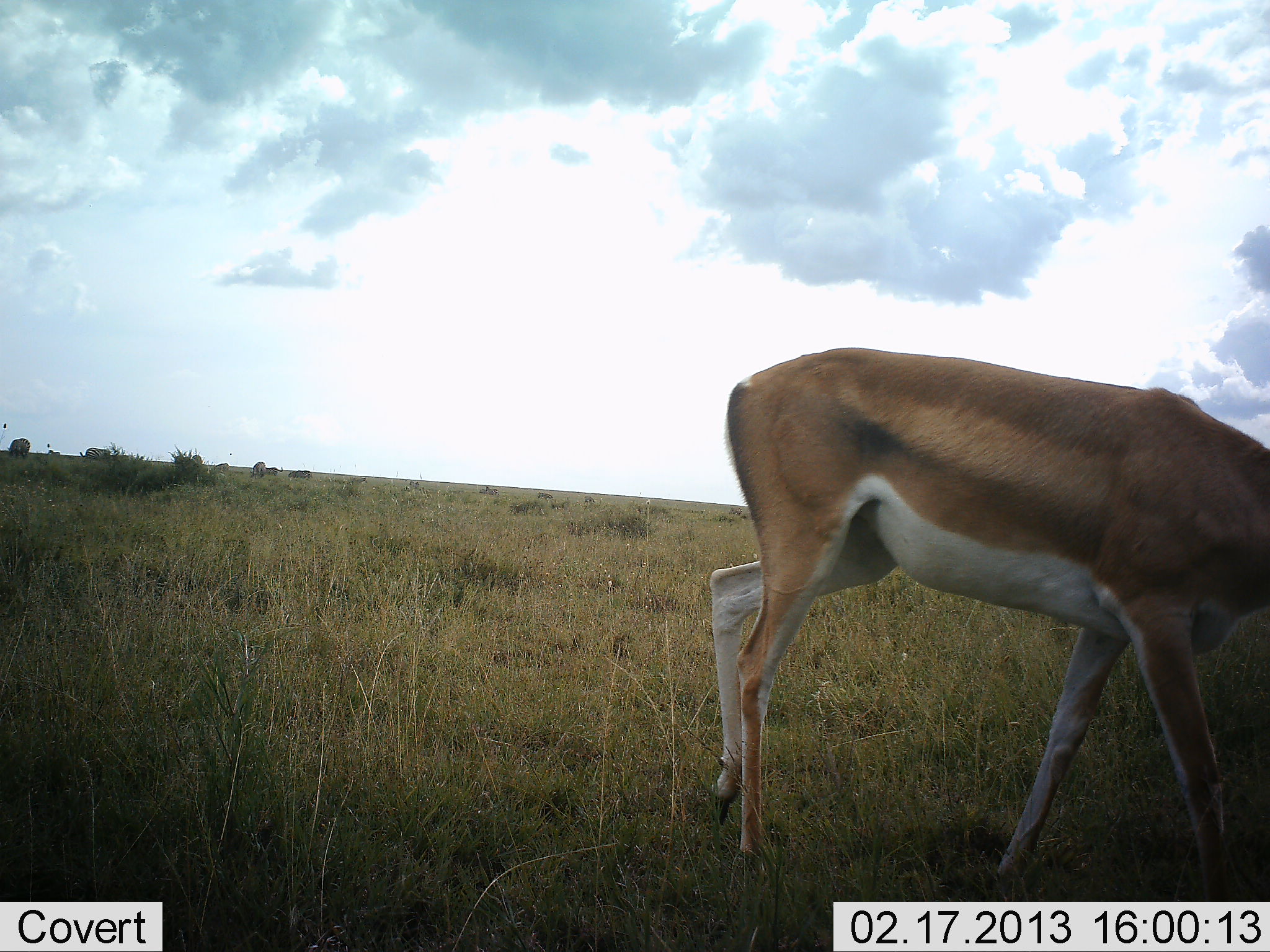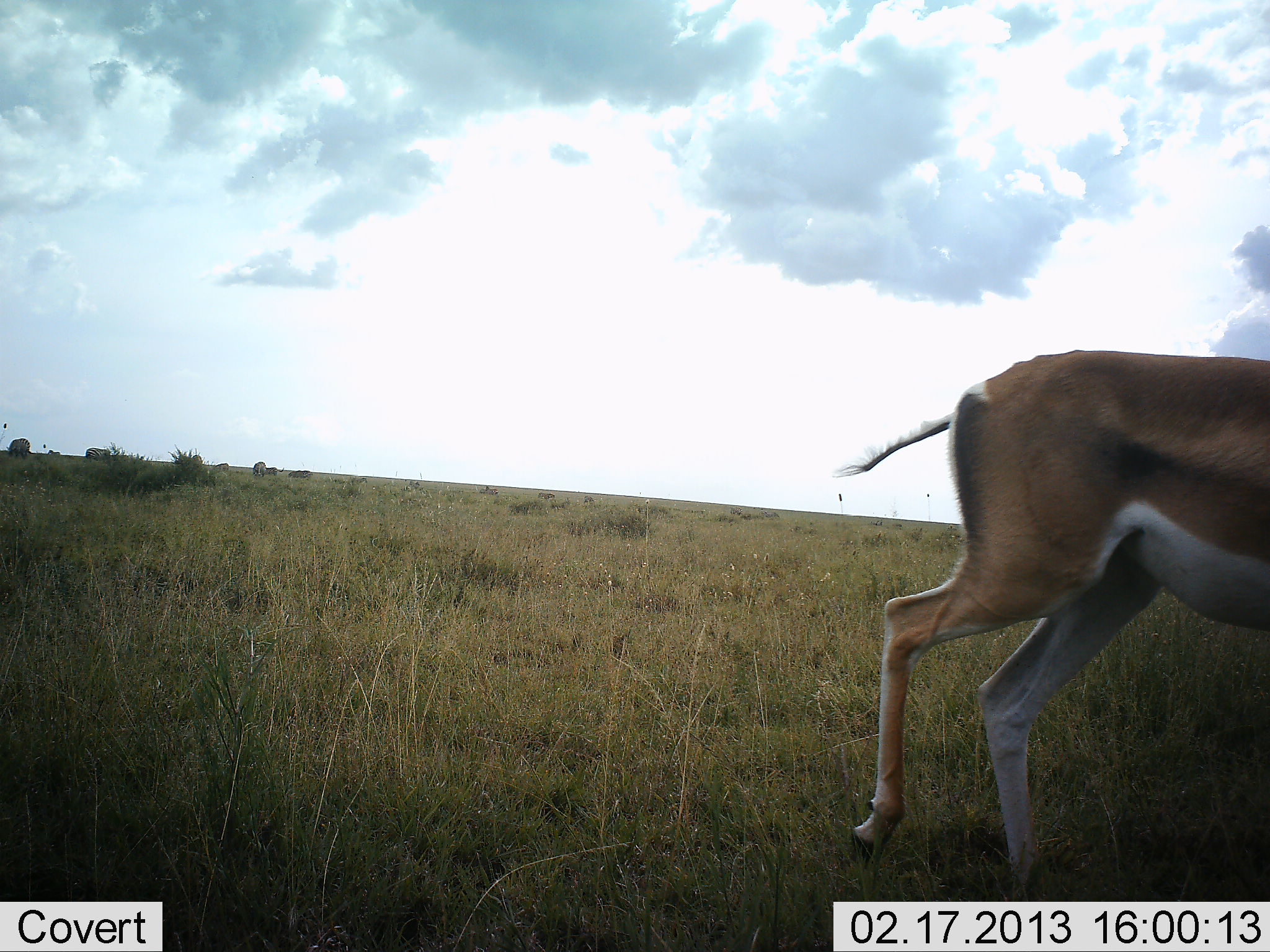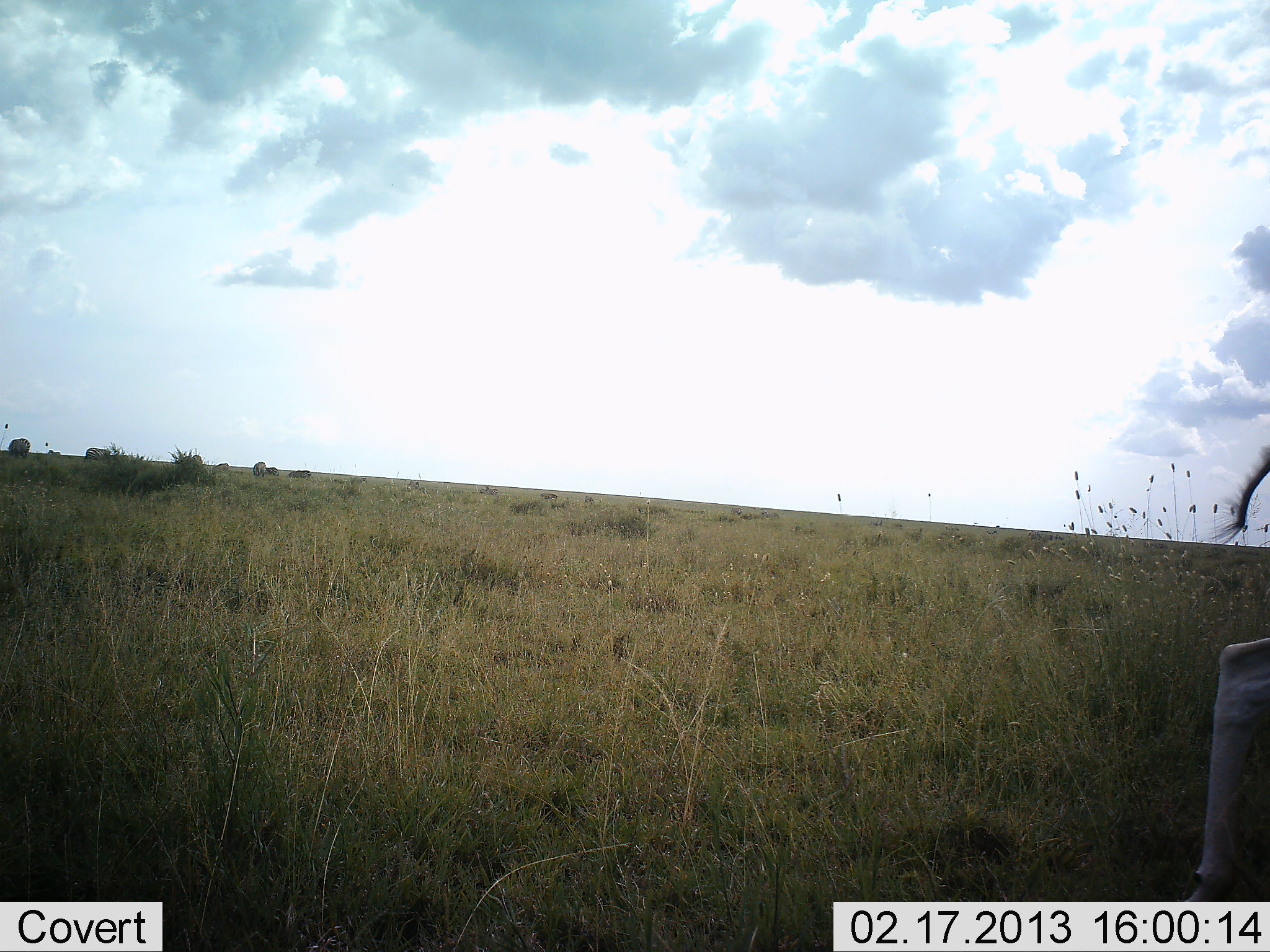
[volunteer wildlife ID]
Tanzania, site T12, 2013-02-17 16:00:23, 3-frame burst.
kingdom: Animalia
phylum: Chordata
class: Mammalia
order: Artiodactyla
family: Bovidae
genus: Nanger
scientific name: Nanger granti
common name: grant's gazelle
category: gazellegrants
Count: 1.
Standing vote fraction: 4%.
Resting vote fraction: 0%.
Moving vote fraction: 100%.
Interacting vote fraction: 0%.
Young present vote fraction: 0%.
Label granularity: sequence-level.